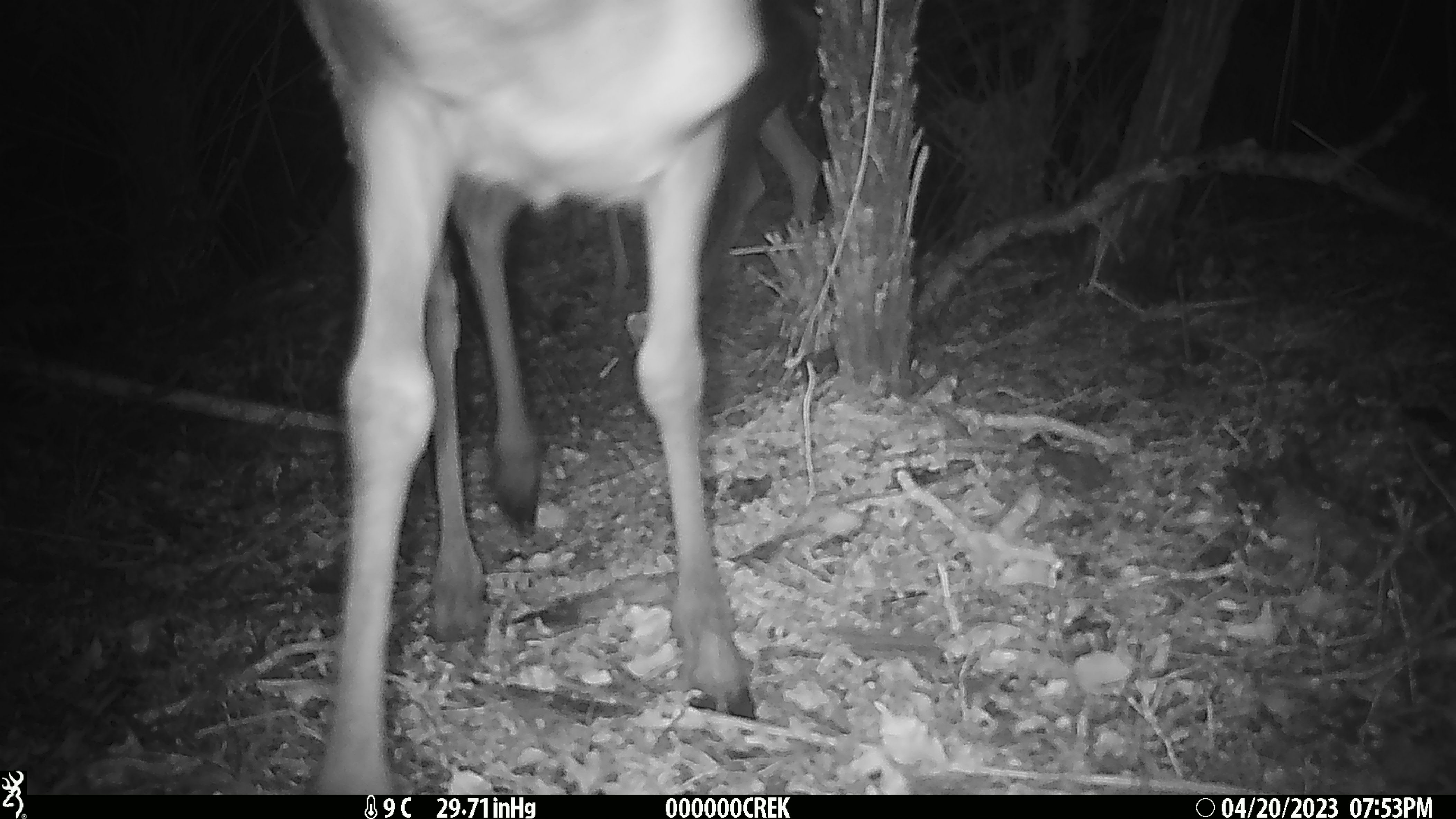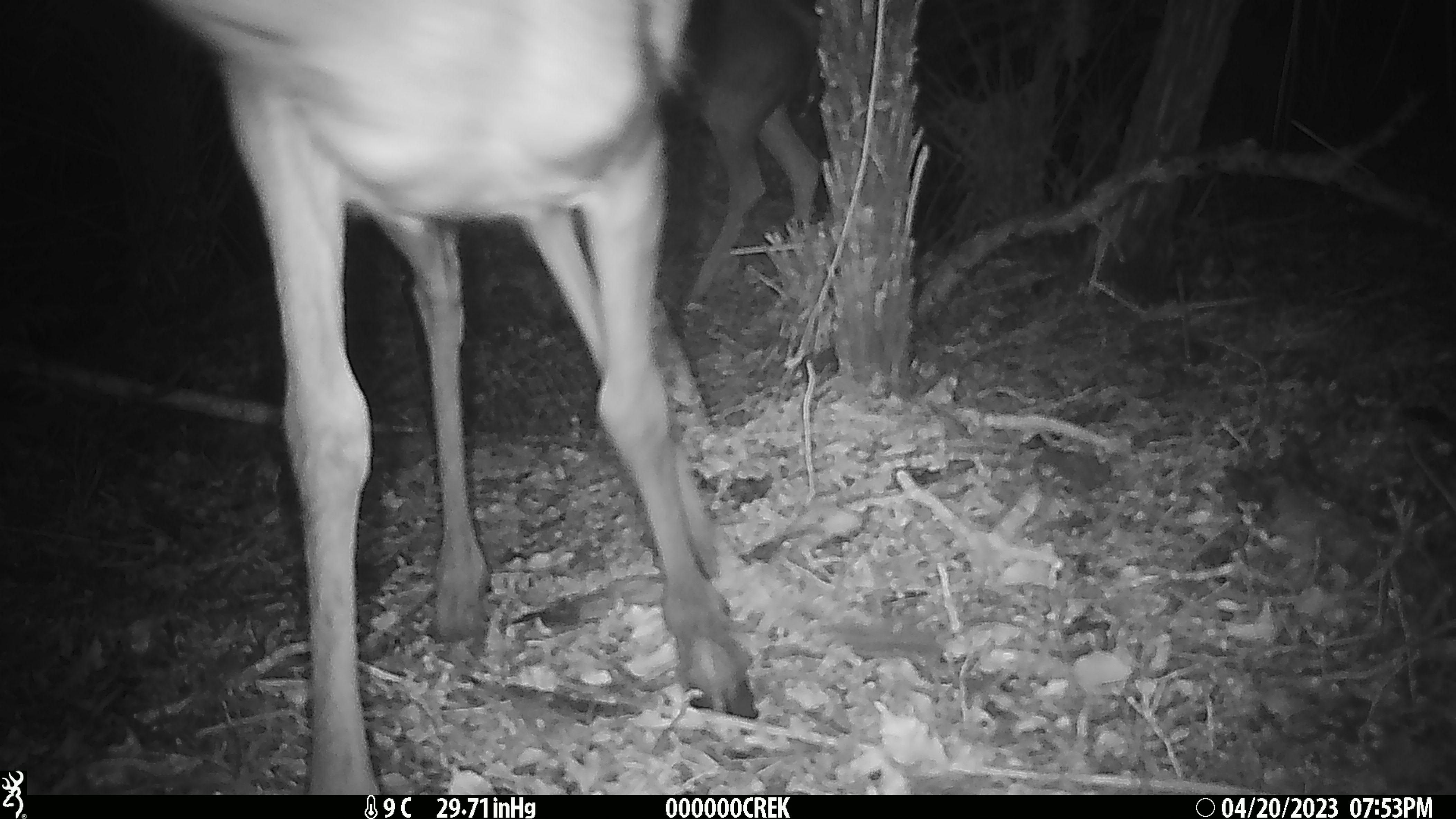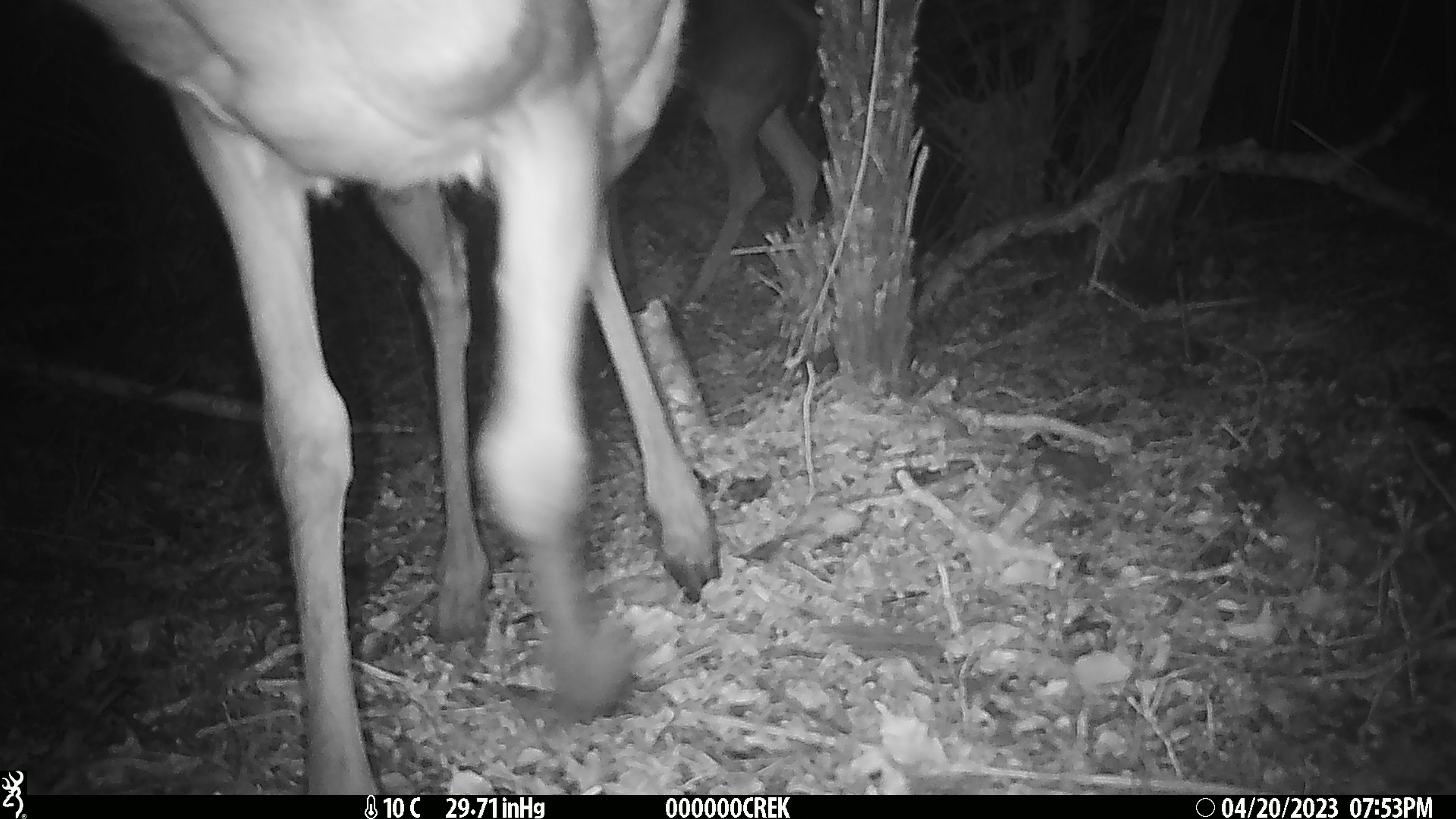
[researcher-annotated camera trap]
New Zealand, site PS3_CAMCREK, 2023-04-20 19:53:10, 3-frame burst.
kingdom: Animalia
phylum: Chordata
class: Mammalia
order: Artiodactyla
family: Cervidae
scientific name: Cervidae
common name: deer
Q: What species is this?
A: Deer (Cervidae).